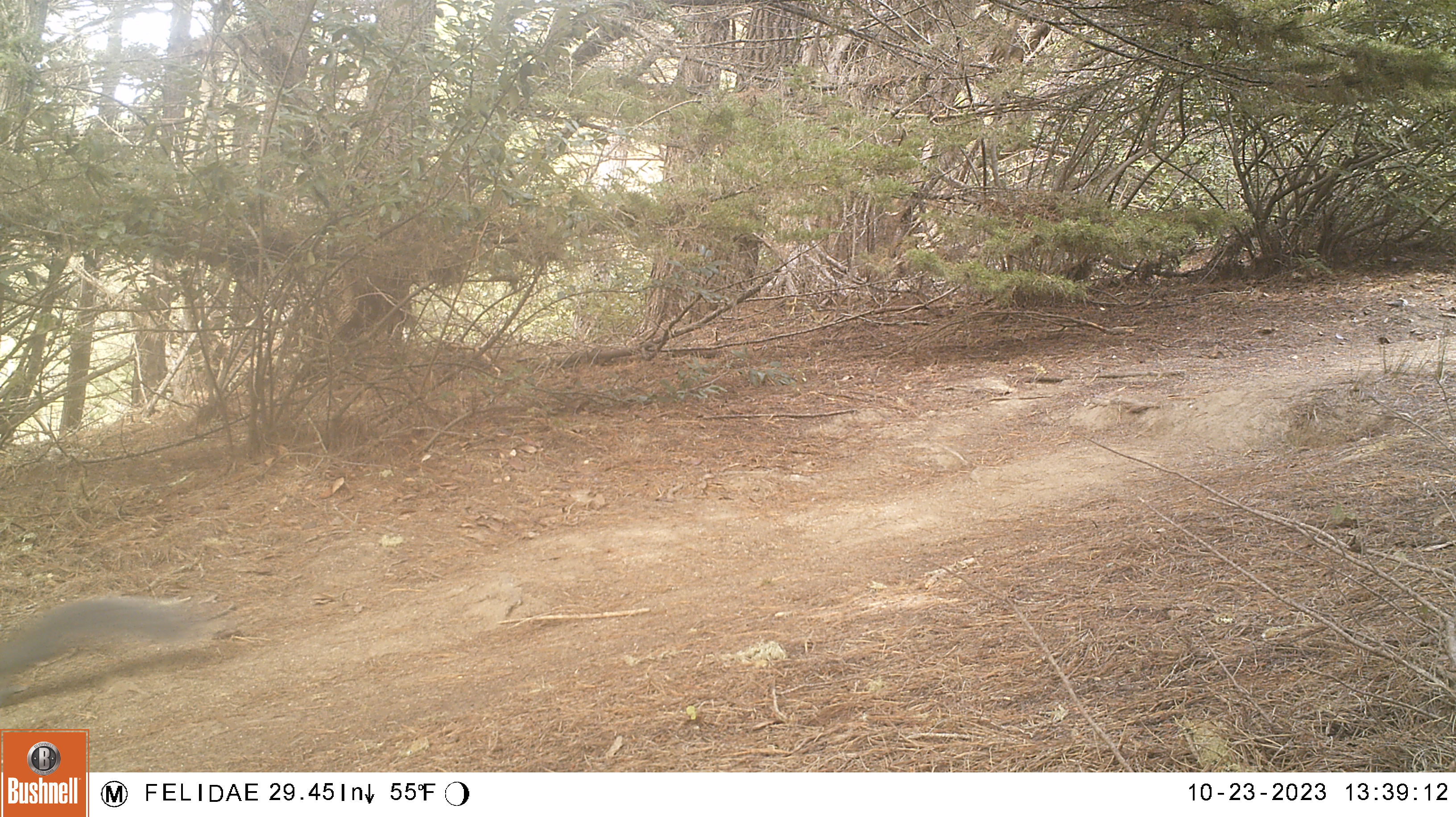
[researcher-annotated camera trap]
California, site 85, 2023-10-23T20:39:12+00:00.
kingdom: Animalia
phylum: Chordata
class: Mammalia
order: Rodentia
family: Sciuridae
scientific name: Sciuridae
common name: squirrel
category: unknown squirrel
Unknown squirrel (squirrel) (Sciuridae).